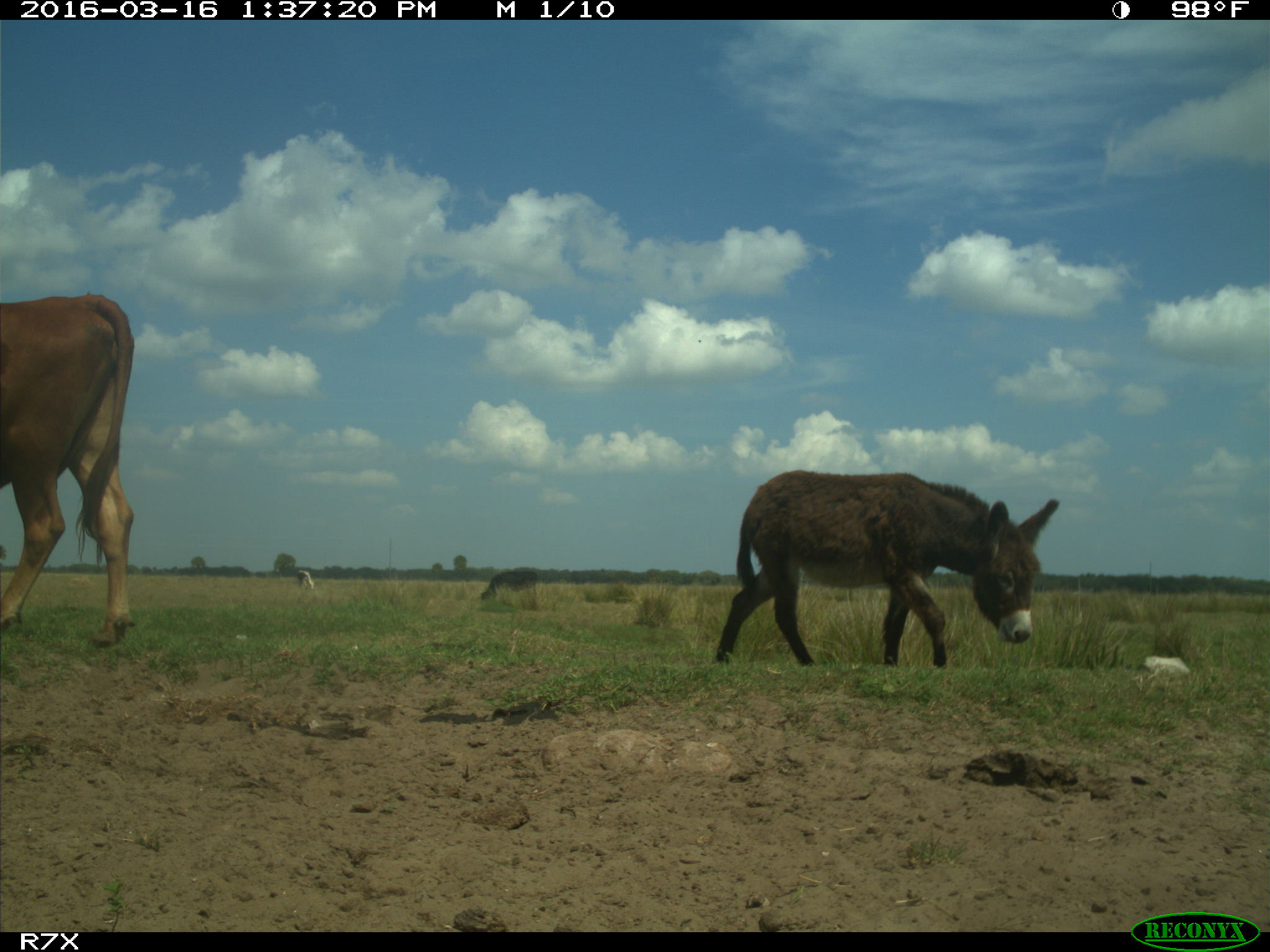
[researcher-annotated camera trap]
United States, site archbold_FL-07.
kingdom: Animalia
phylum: Chordata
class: Mammalia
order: Artiodactyla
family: Bovidae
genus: Bos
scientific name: Bos taurus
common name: domestic cow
Bos taurus (domestic cow).